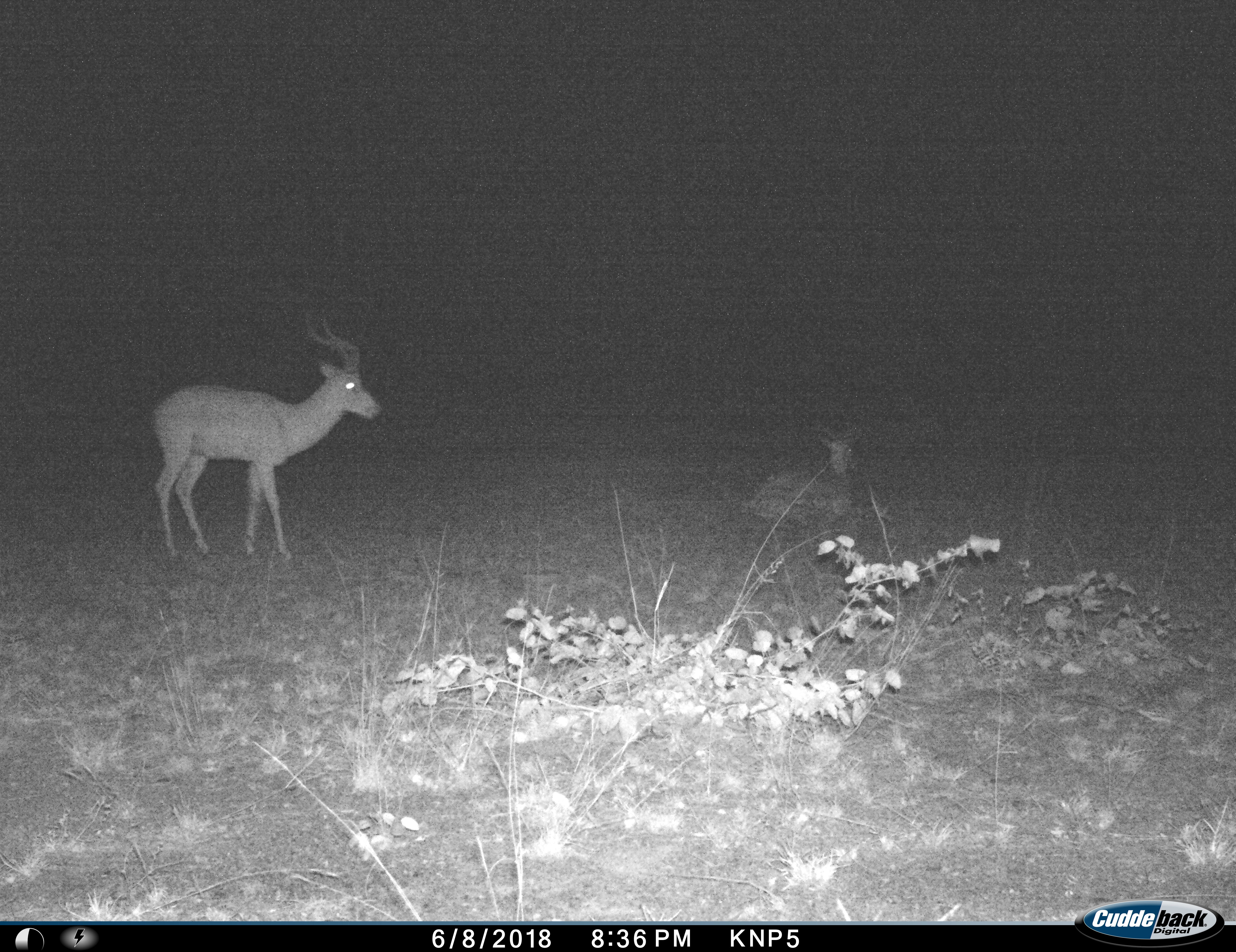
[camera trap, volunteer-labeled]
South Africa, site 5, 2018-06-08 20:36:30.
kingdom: Animalia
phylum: Chordata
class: Mammalia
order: Artiodactyla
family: Bovidae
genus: Aepyceros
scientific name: Aepyceros melampus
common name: impala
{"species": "impala (Aepyceros melampus)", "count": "1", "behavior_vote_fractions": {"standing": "89%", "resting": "33%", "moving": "11%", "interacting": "0%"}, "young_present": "0%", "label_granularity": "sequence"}